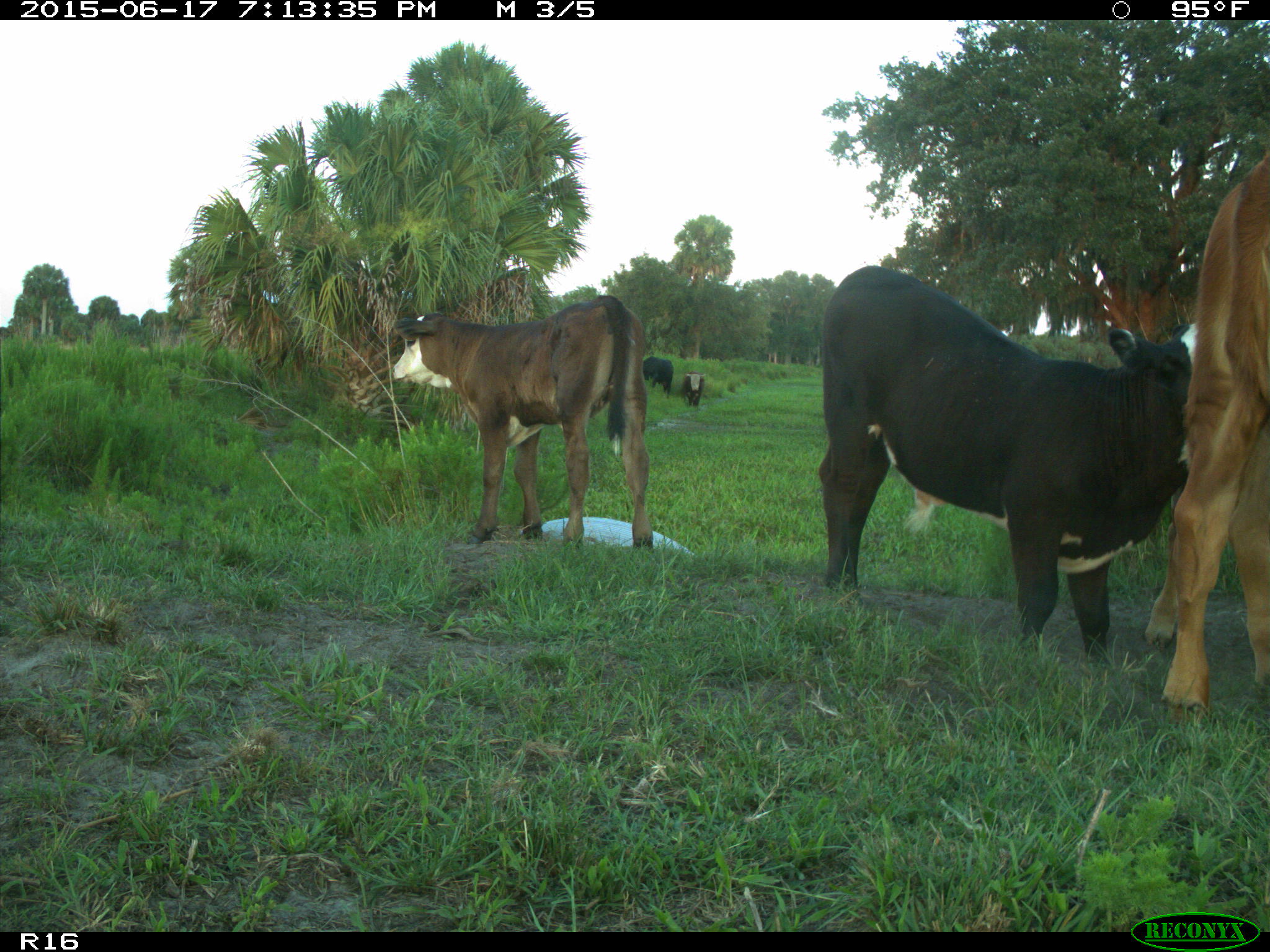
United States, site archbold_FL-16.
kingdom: Animalia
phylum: Chordata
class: Mammalia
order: Artiodactyla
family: Bovidae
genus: Bos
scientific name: Bos taurus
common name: domestic cow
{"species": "Bos taurus (domestic cow)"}